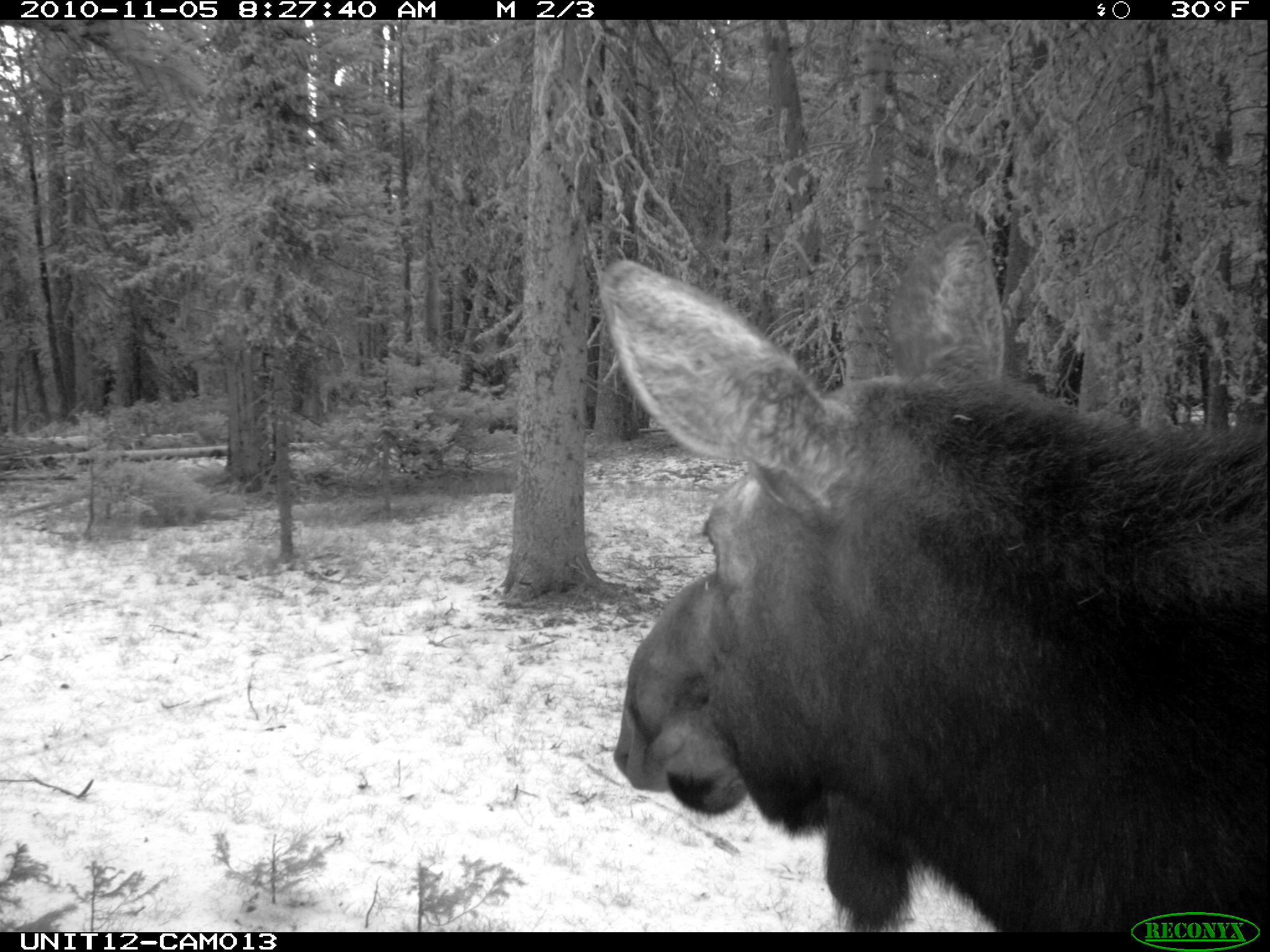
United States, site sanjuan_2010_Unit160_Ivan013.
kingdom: Animalia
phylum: Chordata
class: Mammalia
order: Artiodactyla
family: Cervidae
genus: Alces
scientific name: Alces alces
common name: moose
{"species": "Alces alces (moose)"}